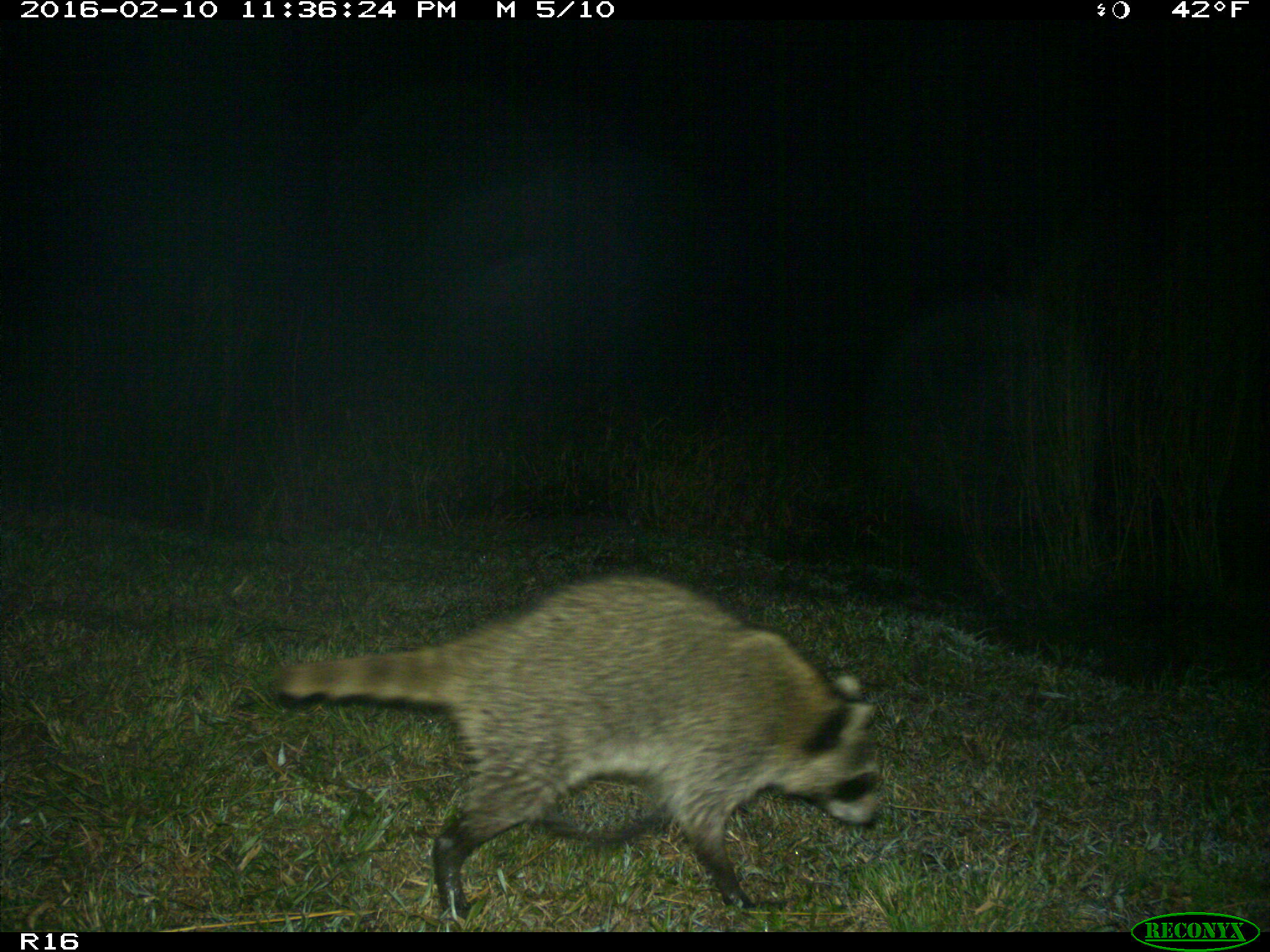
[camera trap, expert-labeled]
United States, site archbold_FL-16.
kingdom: Animalia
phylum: Chordata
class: Mammalia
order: Carnivora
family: Procyonidae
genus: Procyon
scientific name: Procyon lotor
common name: common raccoon